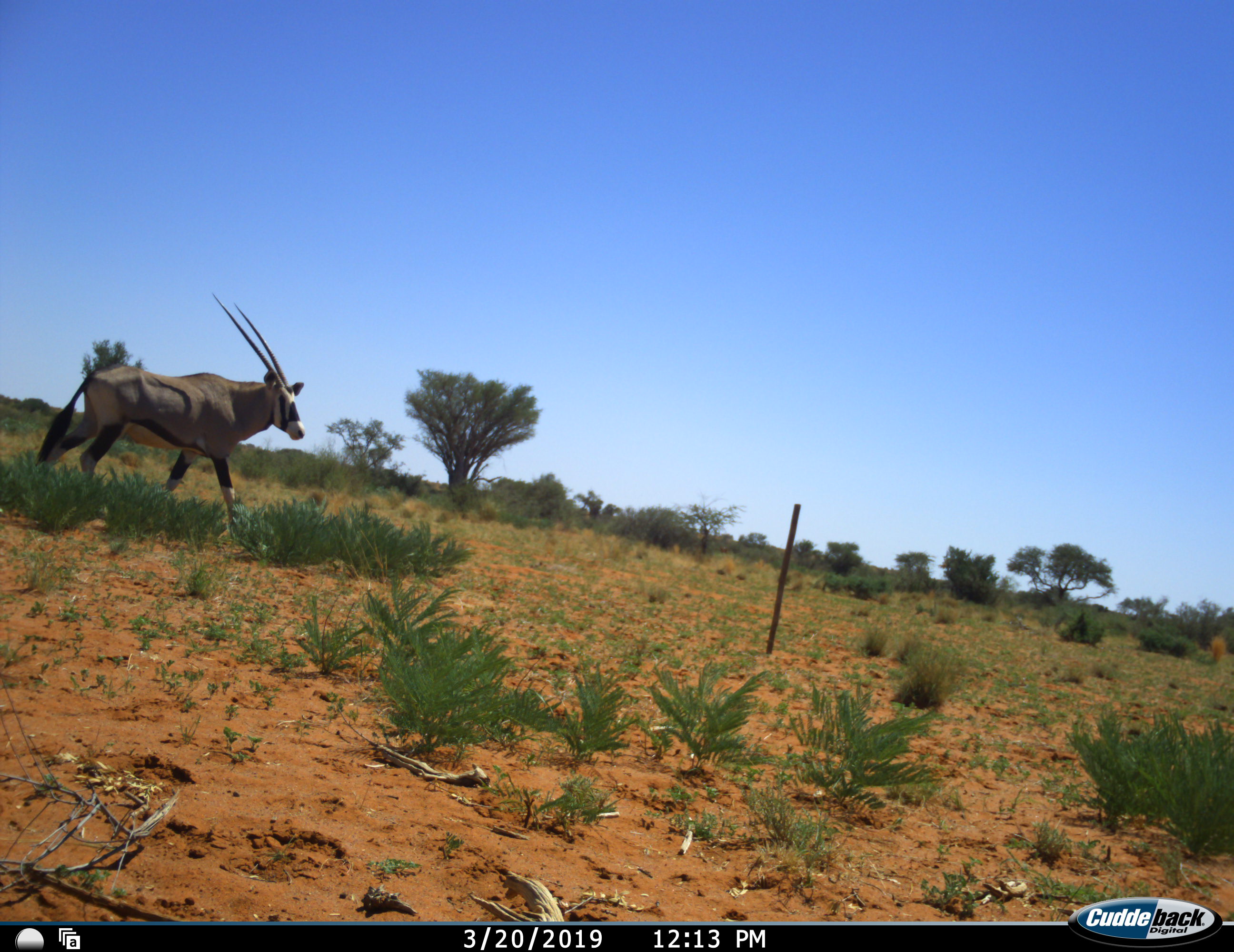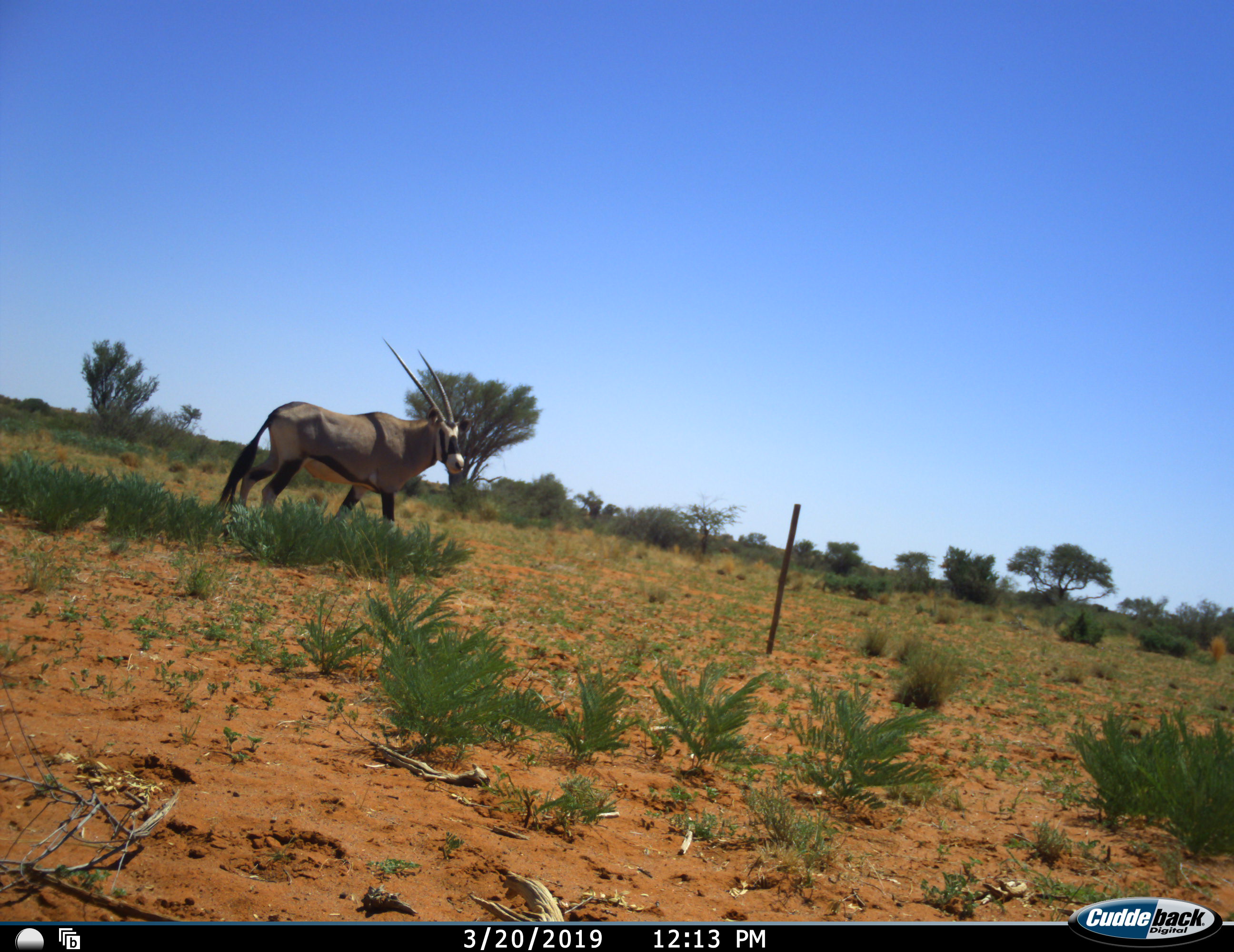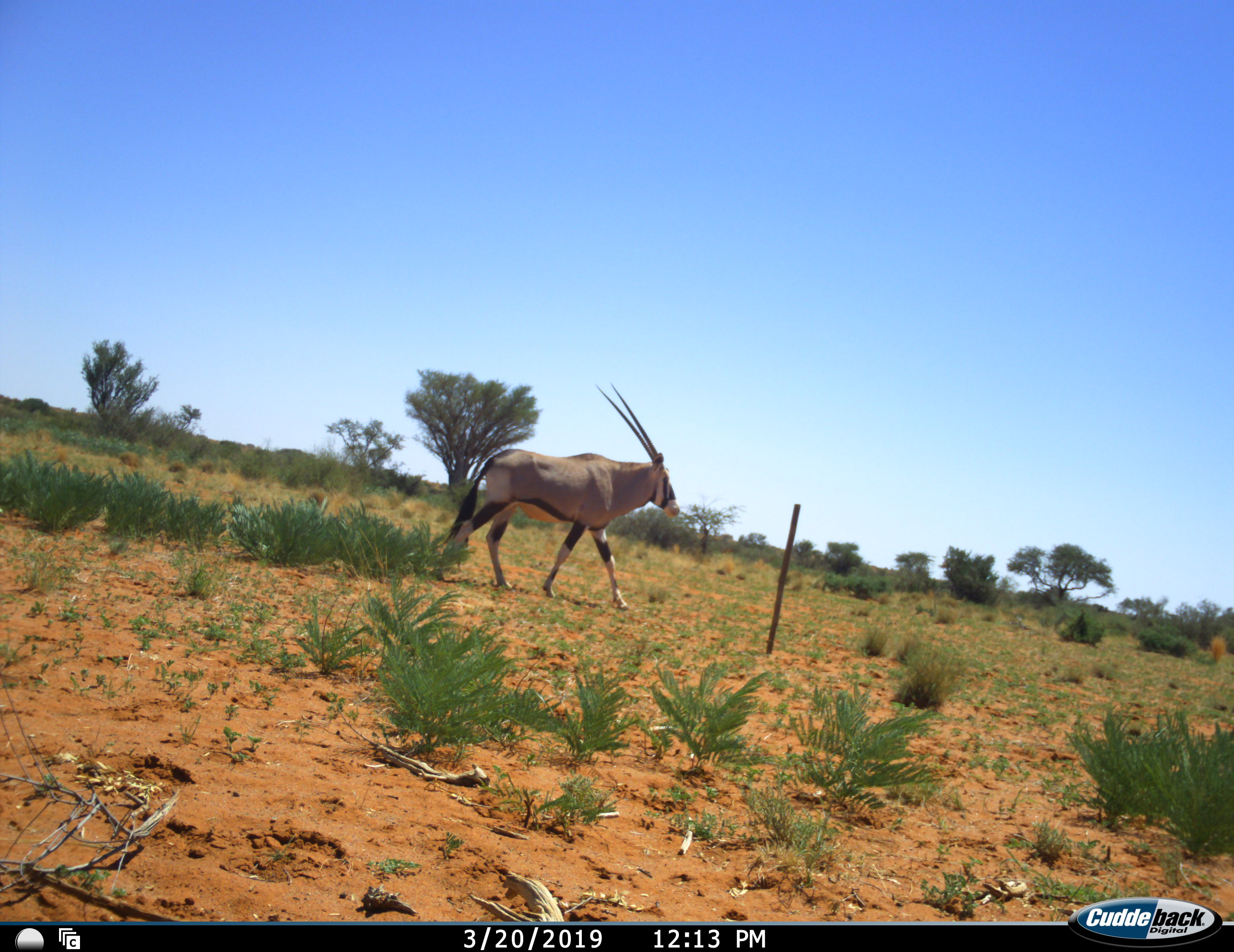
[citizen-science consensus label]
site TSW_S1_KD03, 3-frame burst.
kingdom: Animalia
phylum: Chordata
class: Mammalia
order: Artiodactyla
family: Bovidae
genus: Oryx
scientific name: Oryx gazella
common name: gemsbok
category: oryx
Oryx (gemsbok) (Oryx gazella), count 1. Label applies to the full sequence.